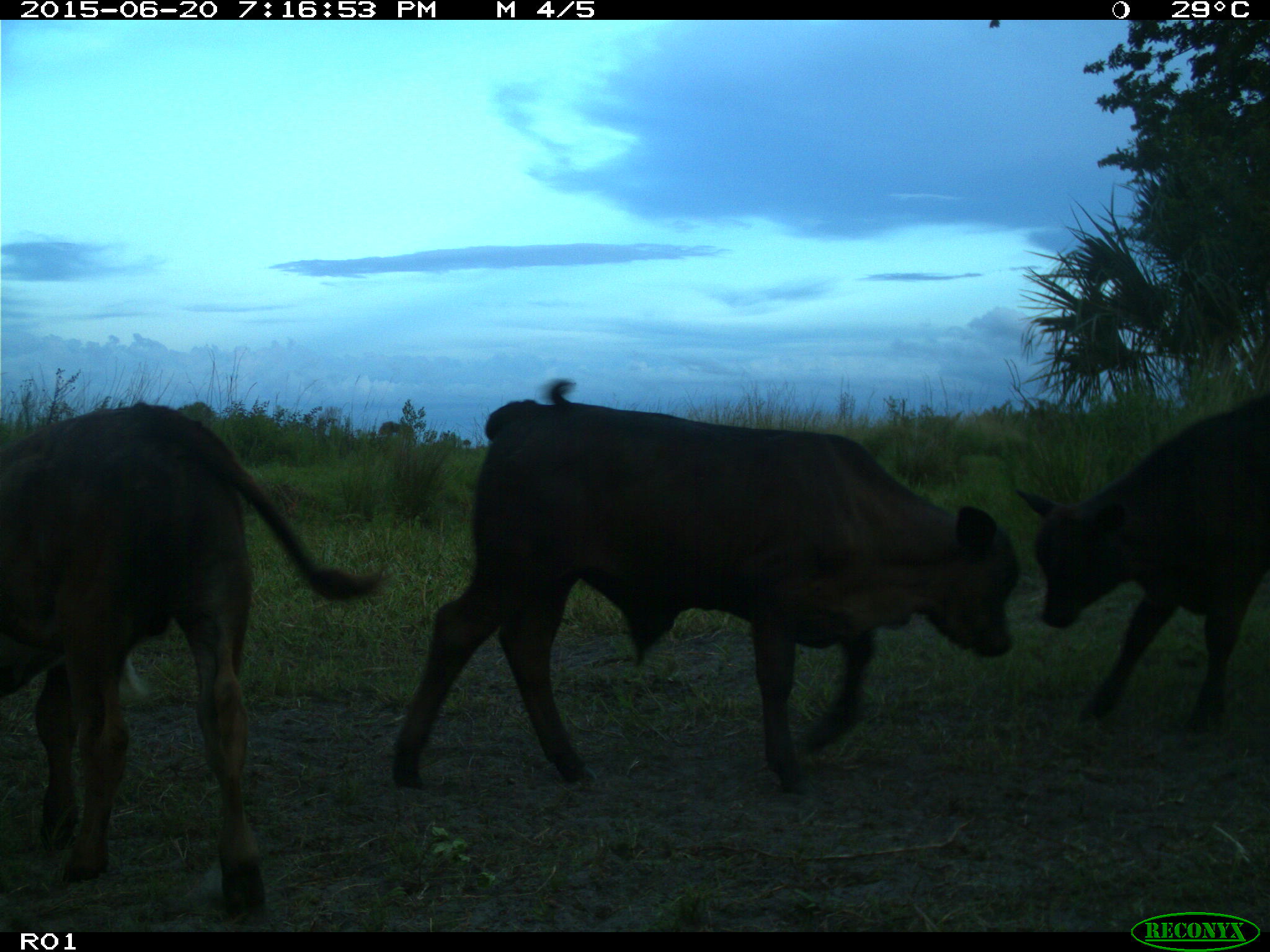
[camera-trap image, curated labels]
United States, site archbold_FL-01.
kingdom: Animalia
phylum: Chordata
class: Mammalia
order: Artiodactyla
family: Bovidae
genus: Bos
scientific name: Bos taurus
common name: domestic cow